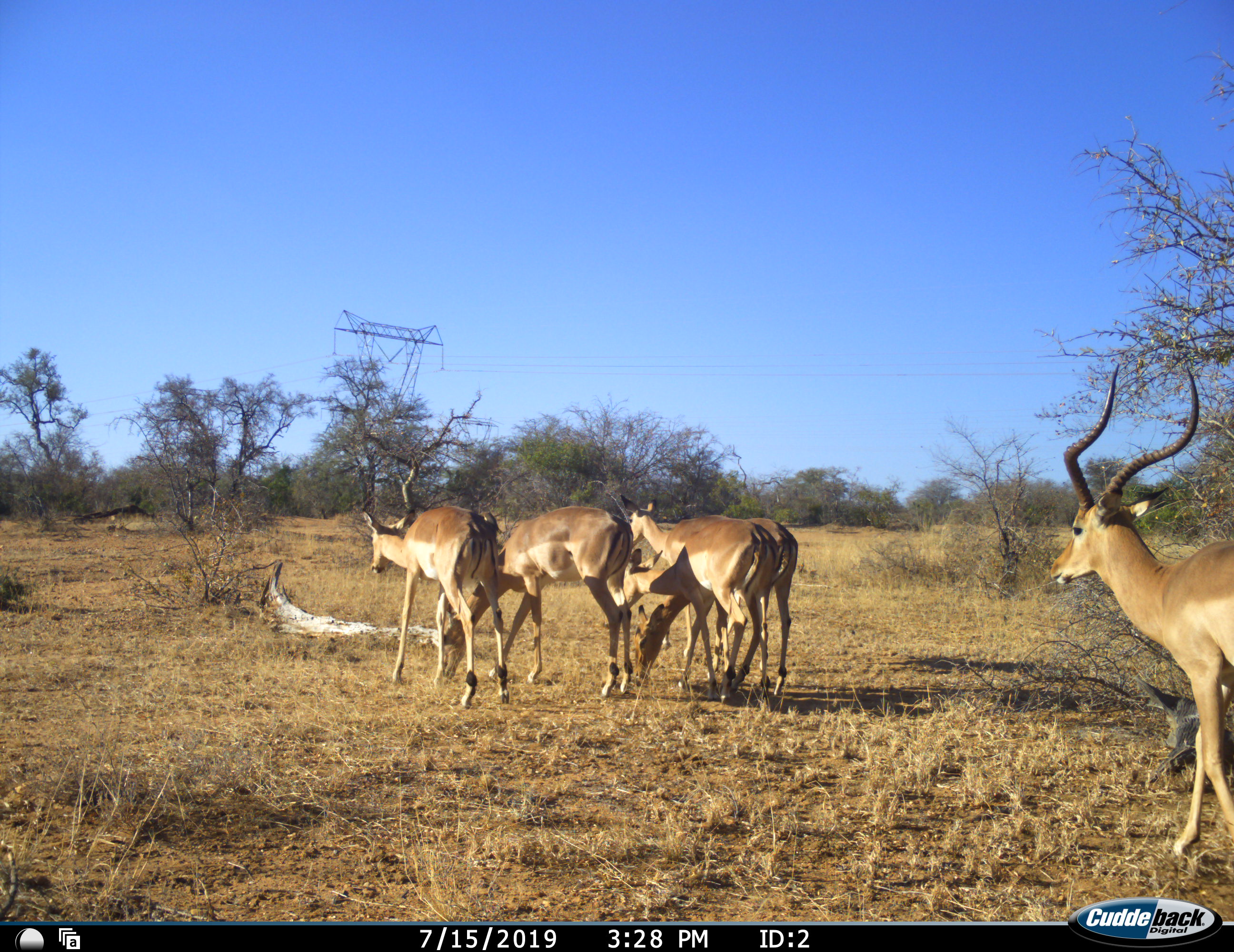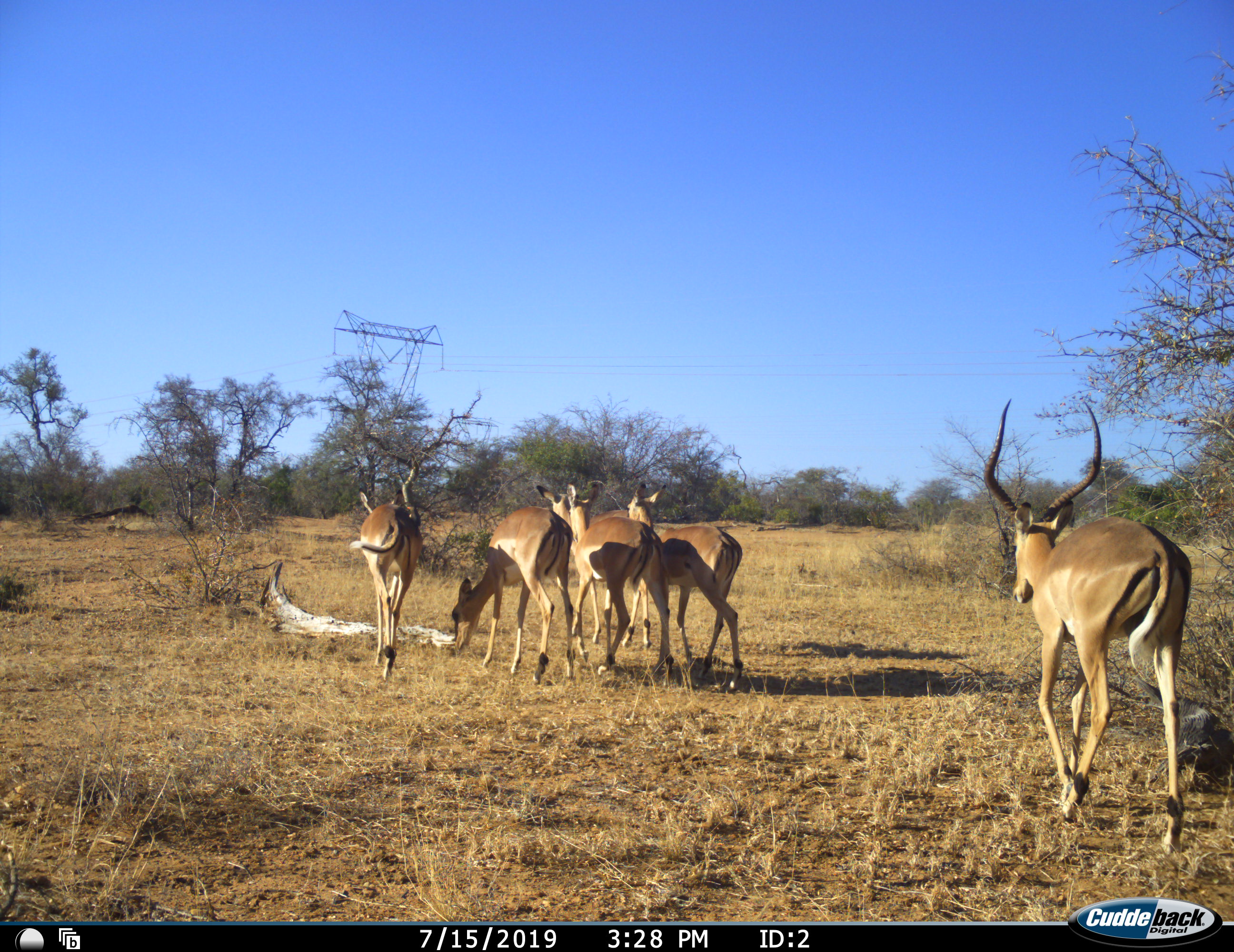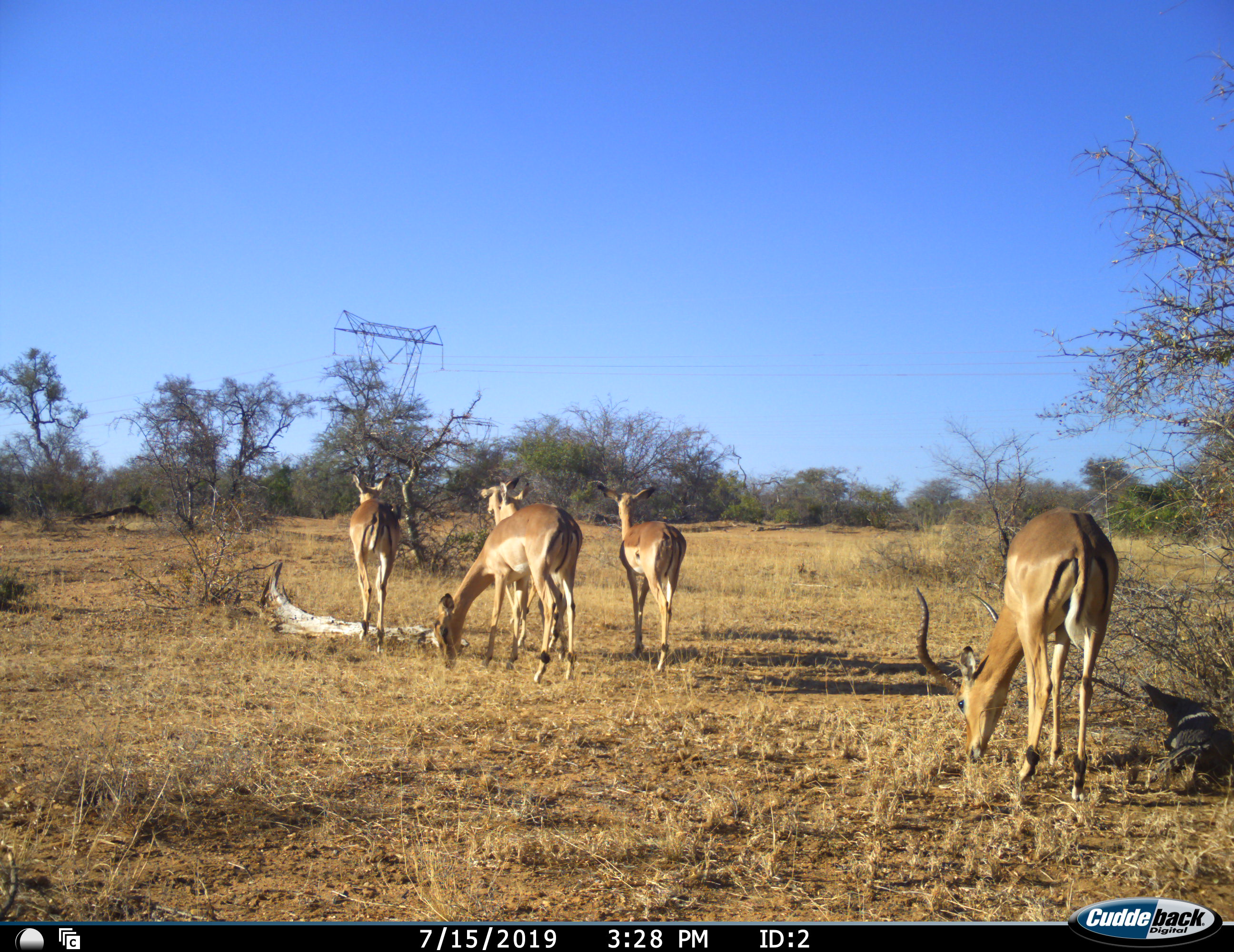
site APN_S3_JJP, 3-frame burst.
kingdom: Animalia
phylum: Chordata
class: Mammalia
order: Artiodactyla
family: Bovidae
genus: Aepyceros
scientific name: Aepyceros melampus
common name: impala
Impala (Aepyceros melampus), count 6. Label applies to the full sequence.